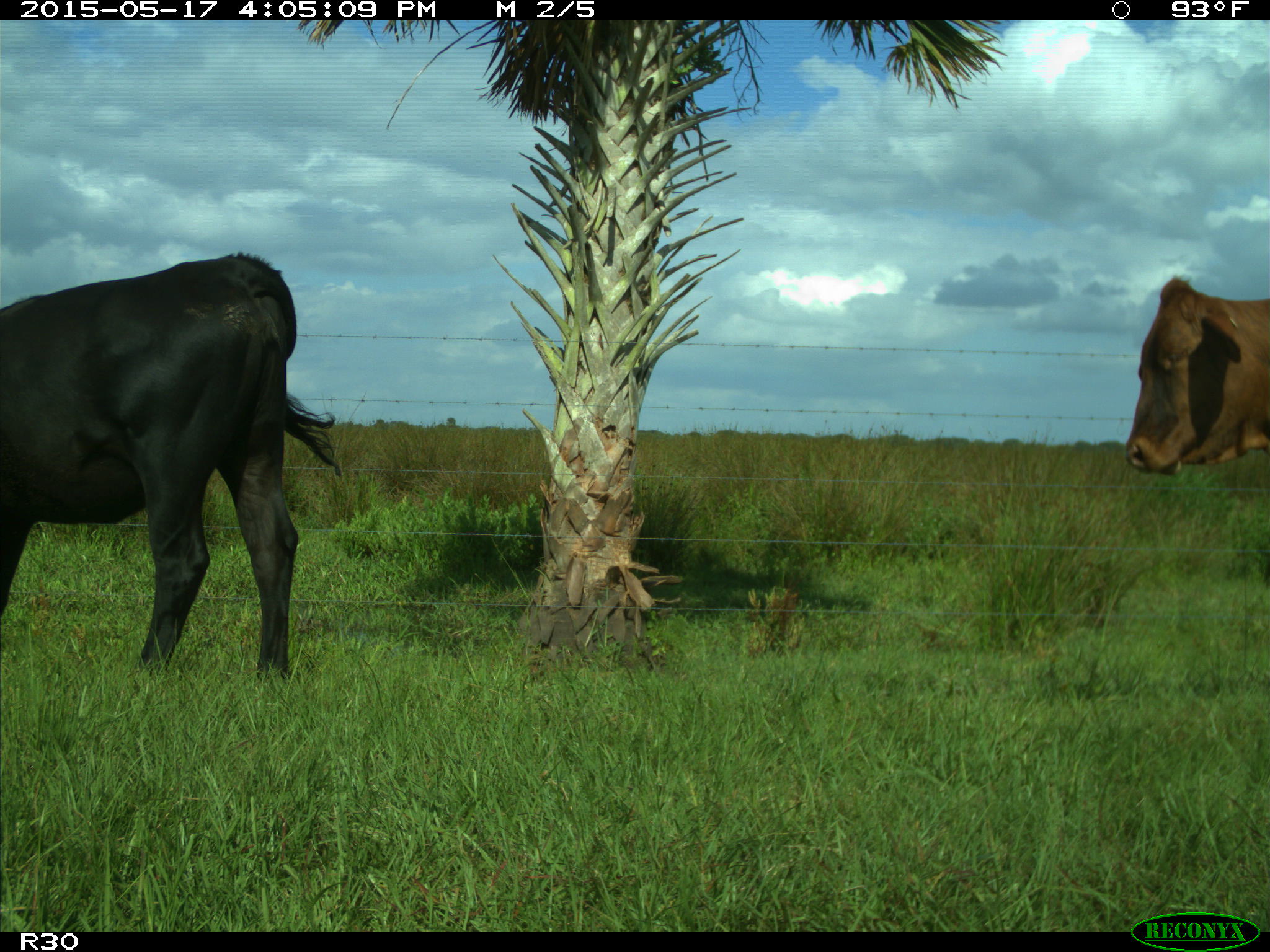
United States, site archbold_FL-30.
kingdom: Animalia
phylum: Chordata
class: Mammalia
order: Artiodactyla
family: Bovidae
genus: Bos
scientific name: Bos taurus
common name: domestic cow